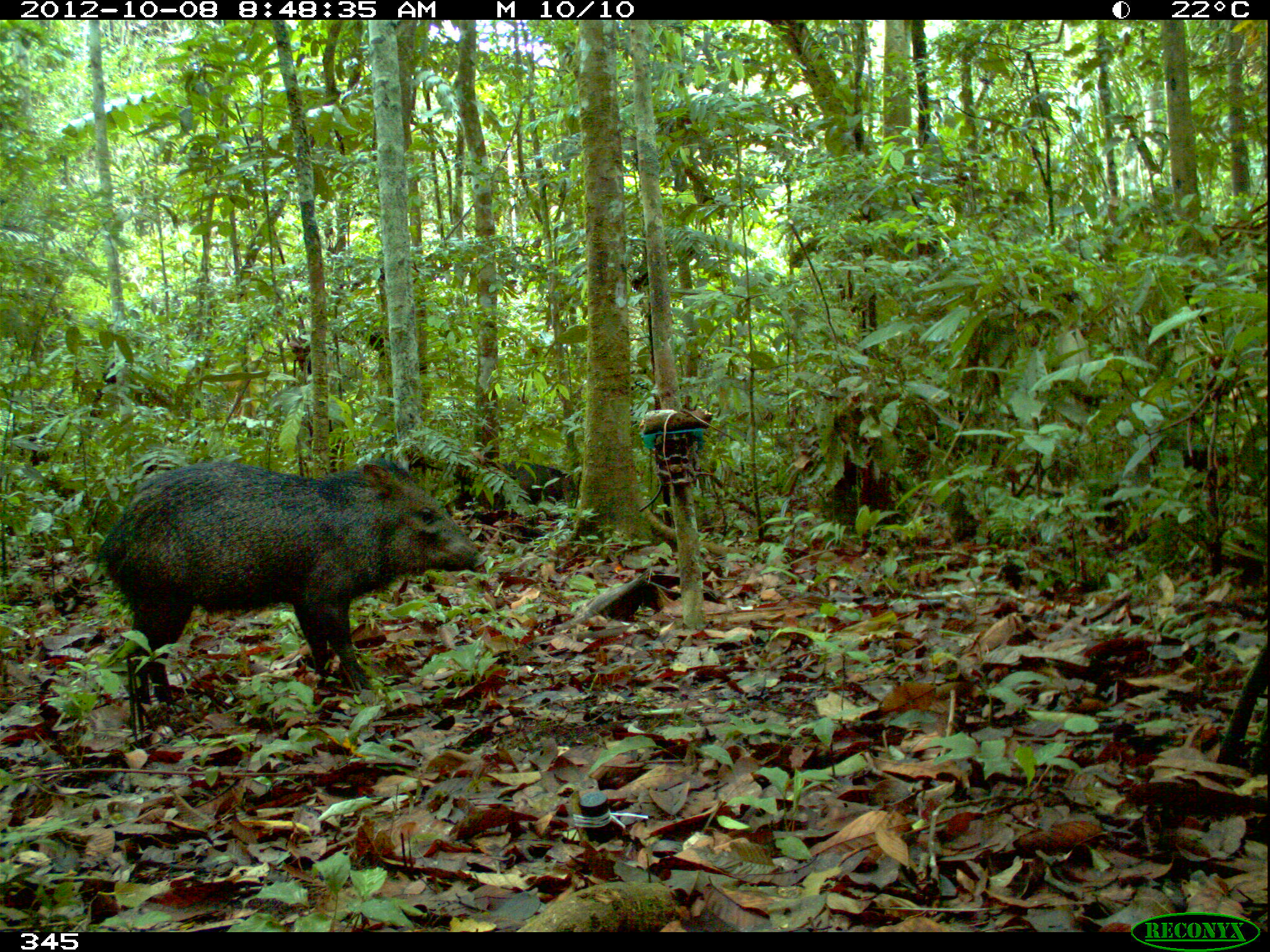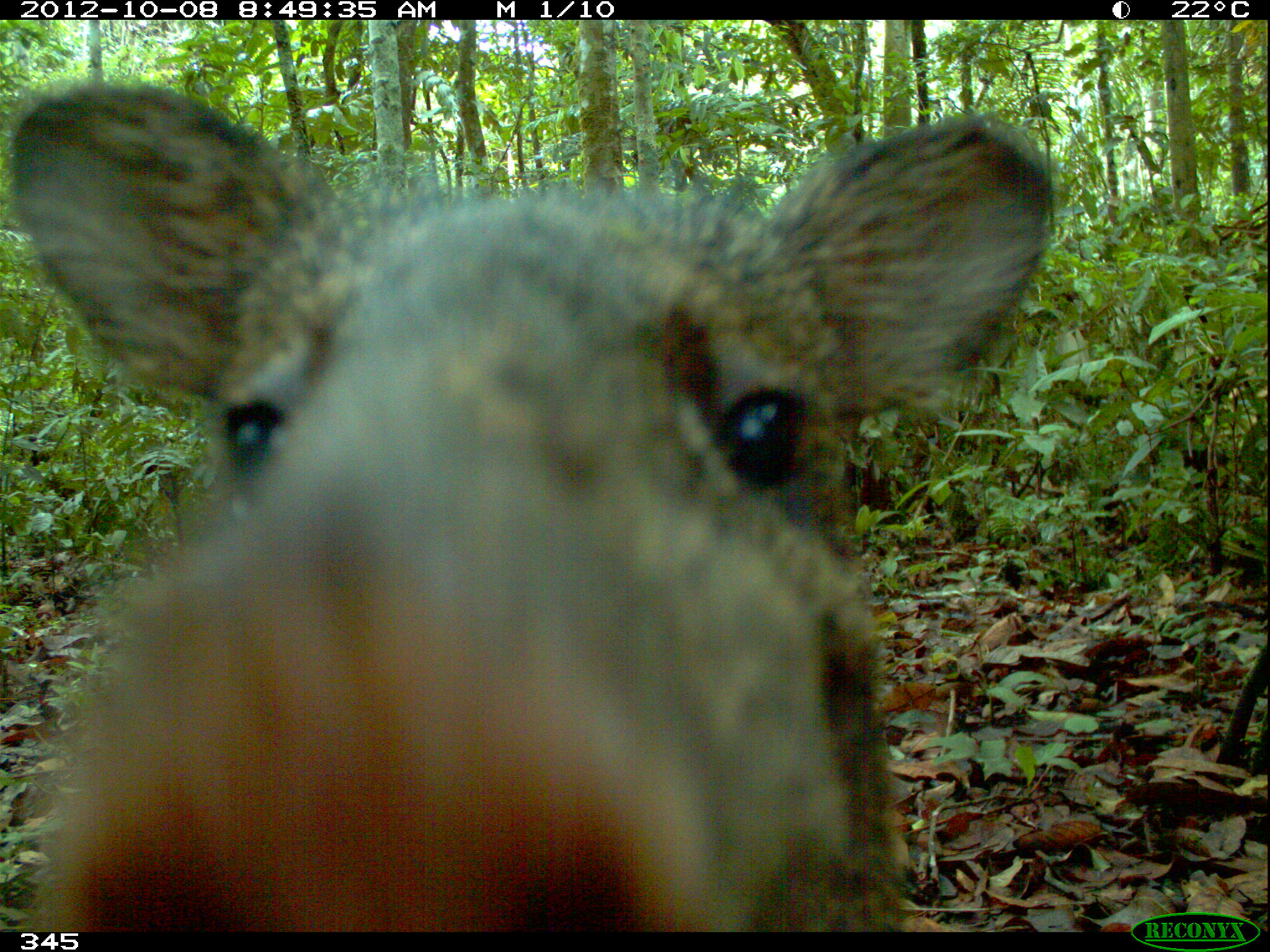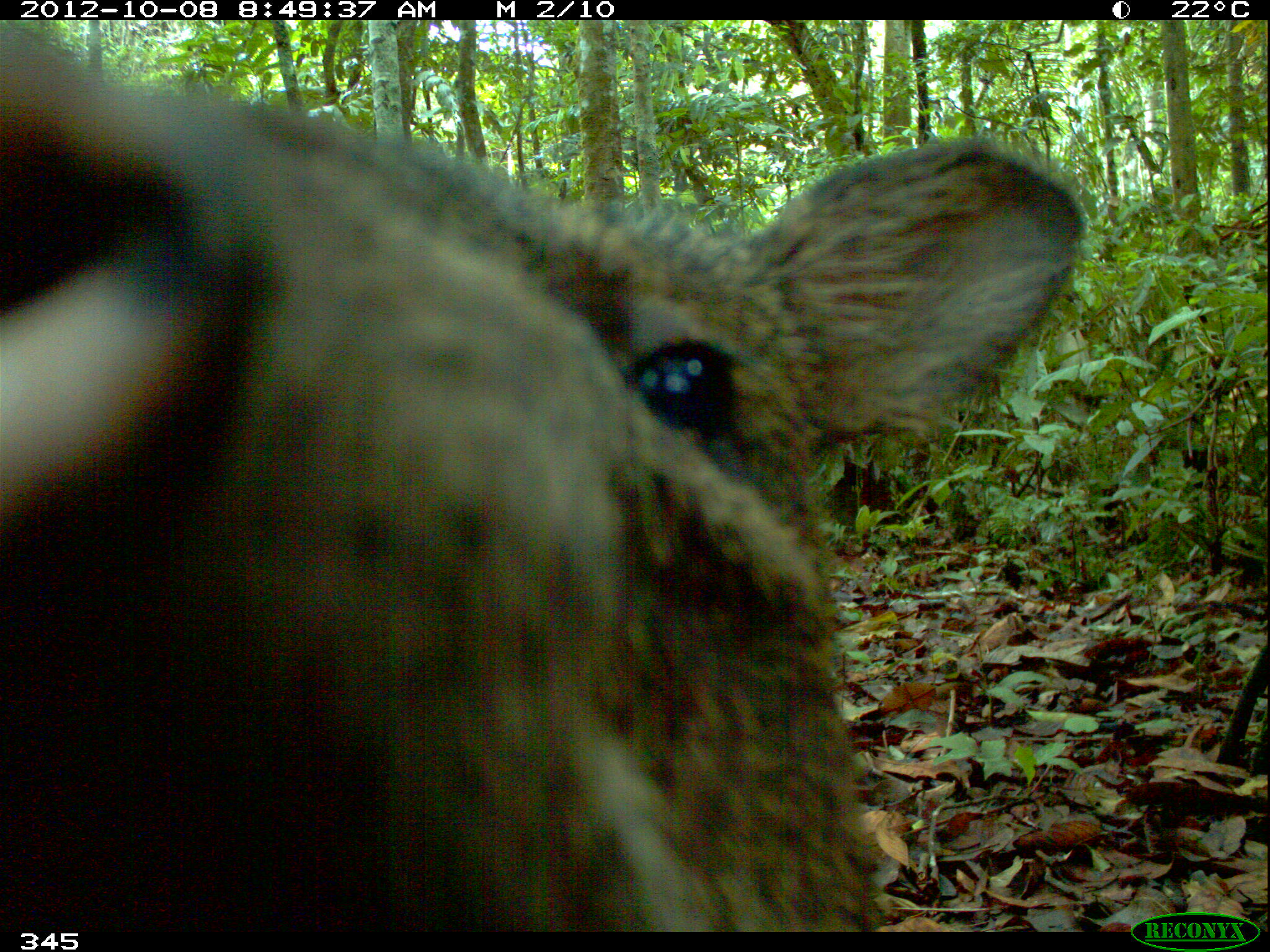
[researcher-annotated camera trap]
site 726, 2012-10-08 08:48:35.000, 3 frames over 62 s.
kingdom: Animalia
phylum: Chordata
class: Mammalia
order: Artiodactyla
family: Tayassuidae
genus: Pecari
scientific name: Pecari tajacu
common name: collared peccary